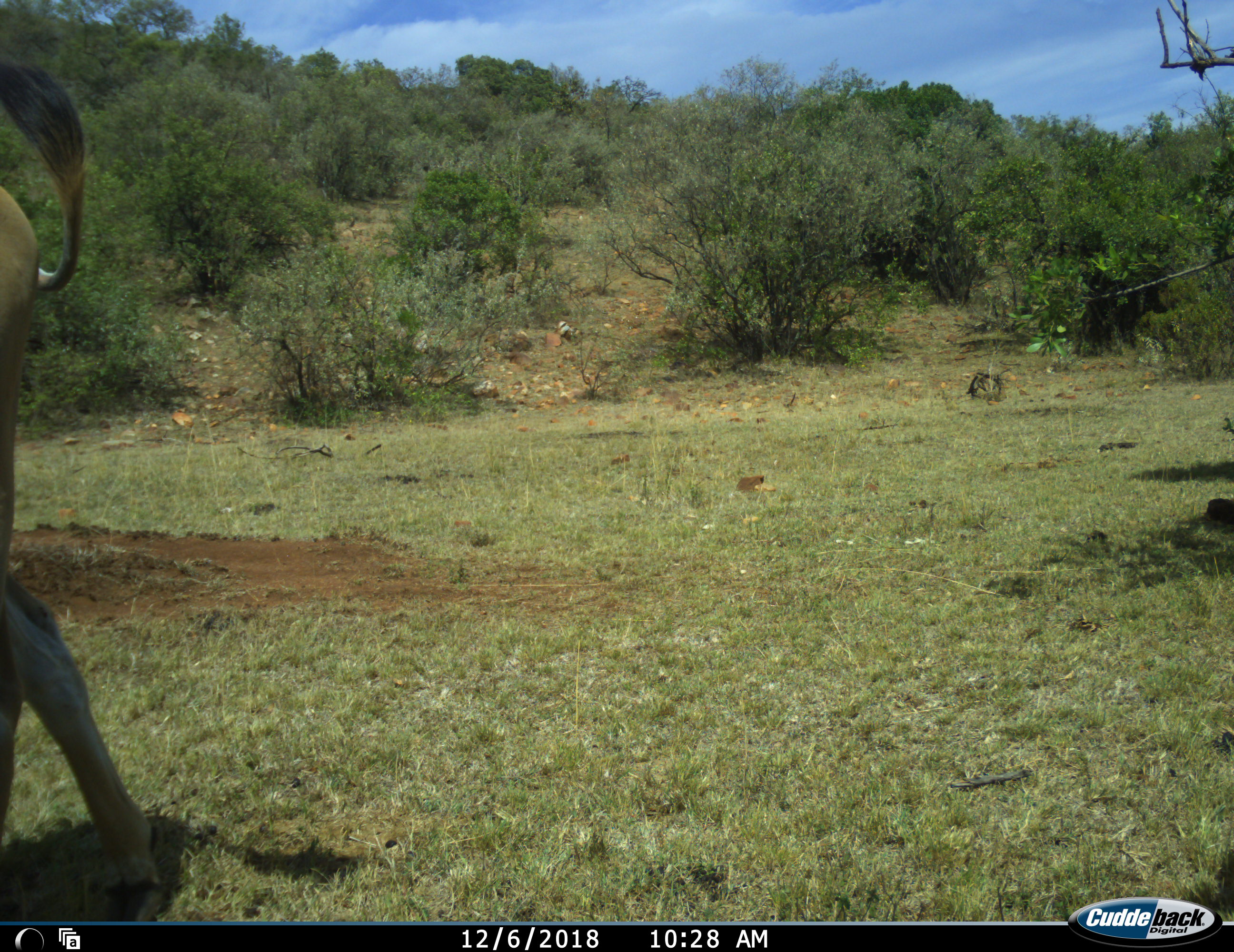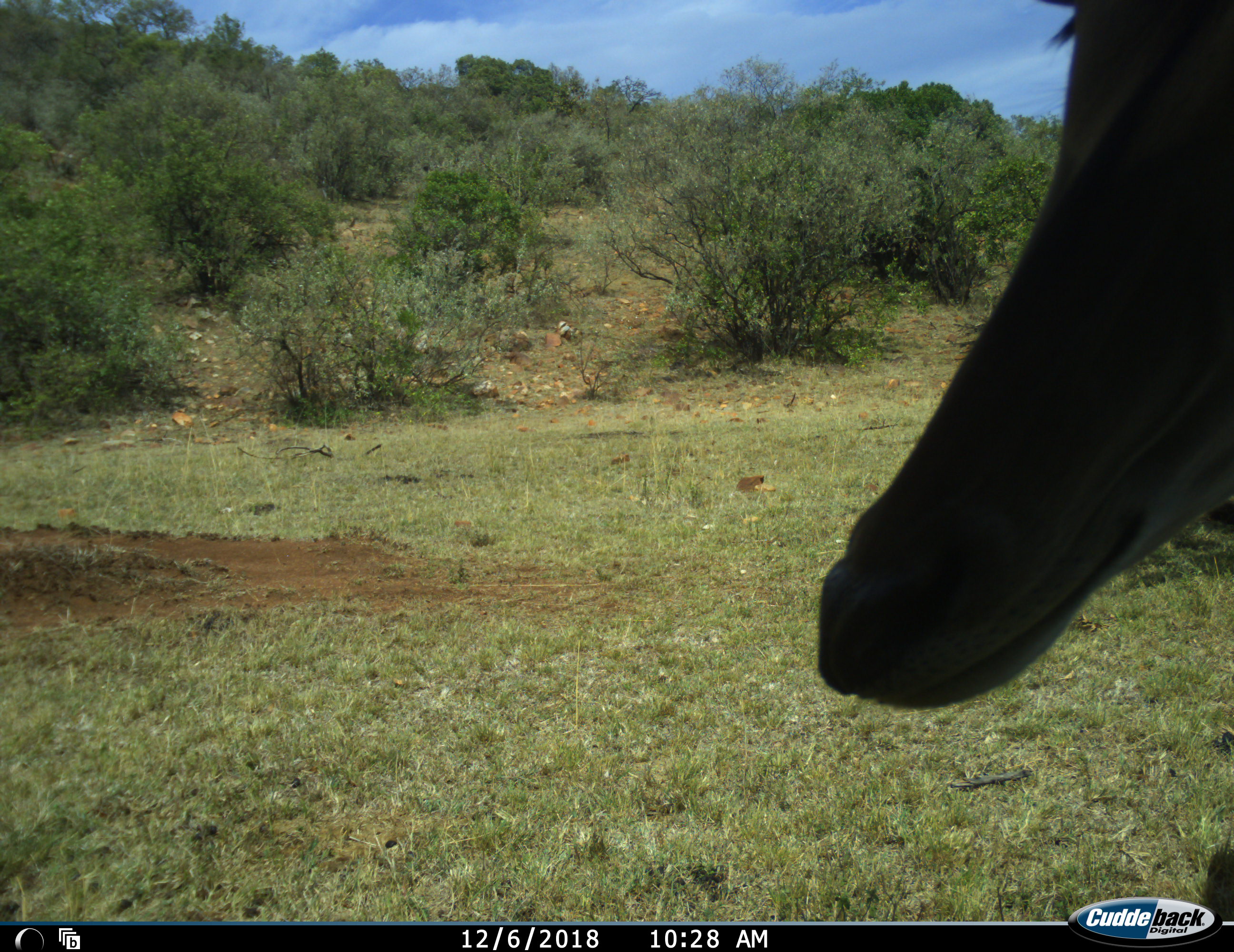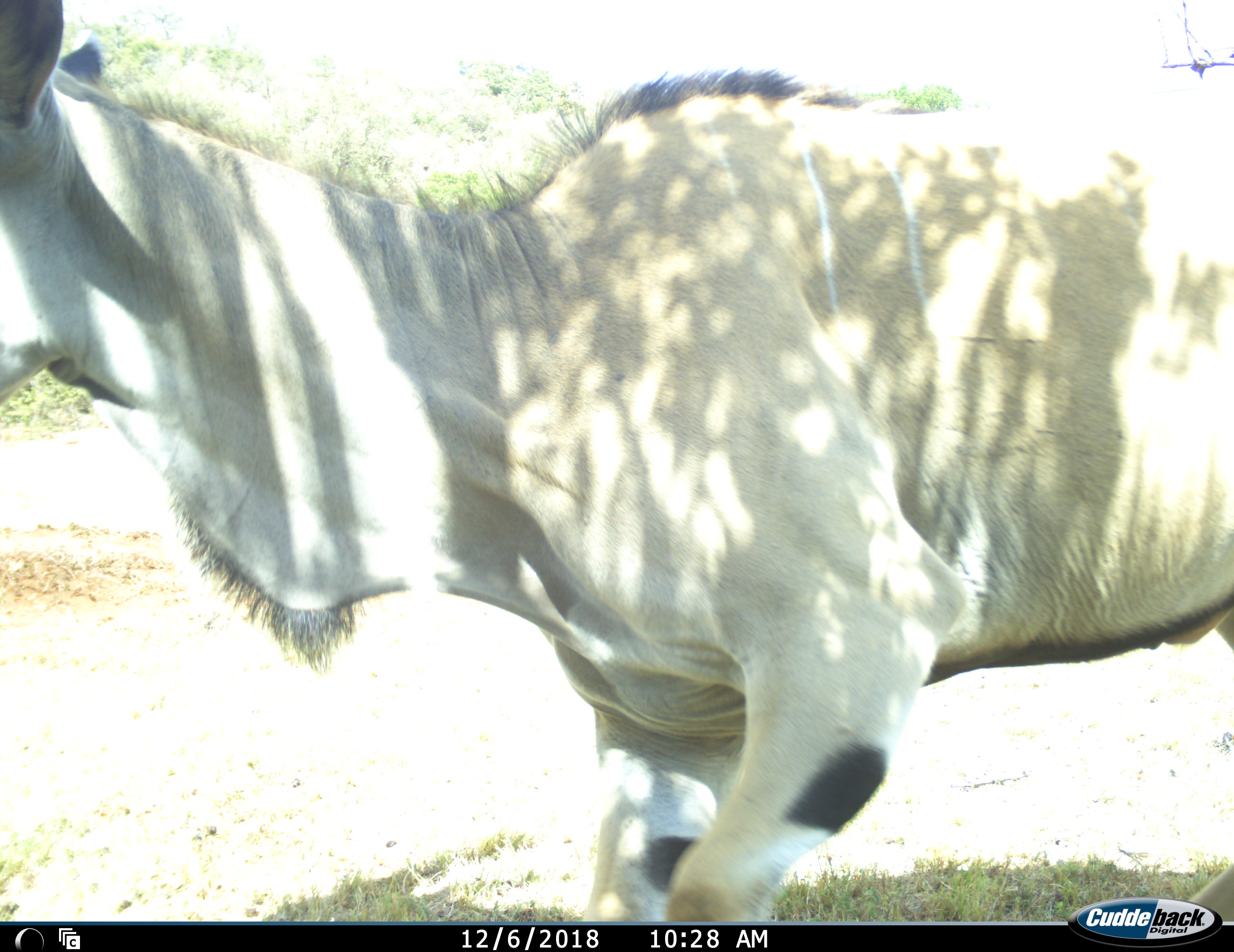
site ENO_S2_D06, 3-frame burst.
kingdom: Animalia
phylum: Chordata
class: Mammalia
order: Artiodactyla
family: Bovidae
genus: Tragelaphus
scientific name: Tragelaphus oryx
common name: eland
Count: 2.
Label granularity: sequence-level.